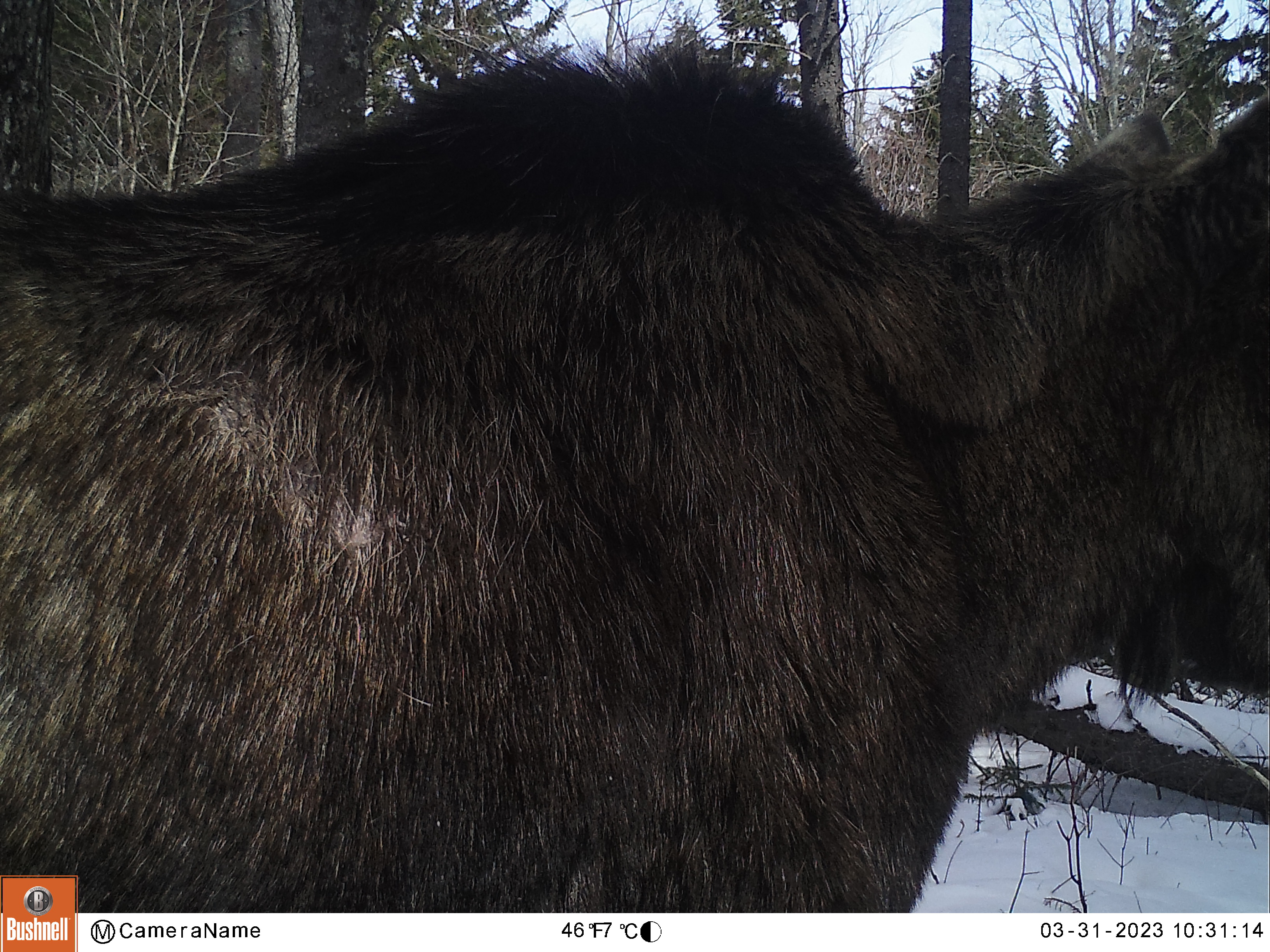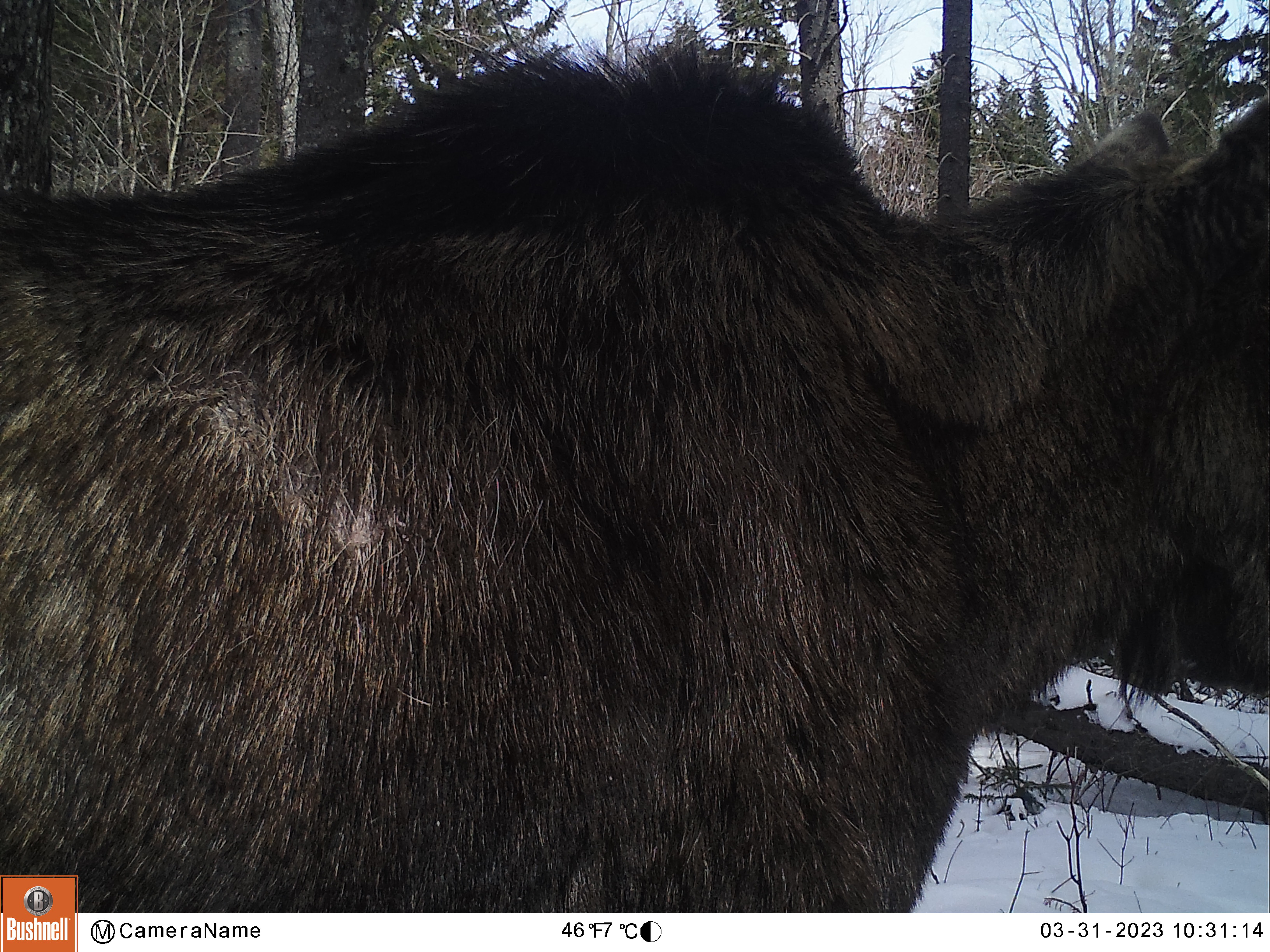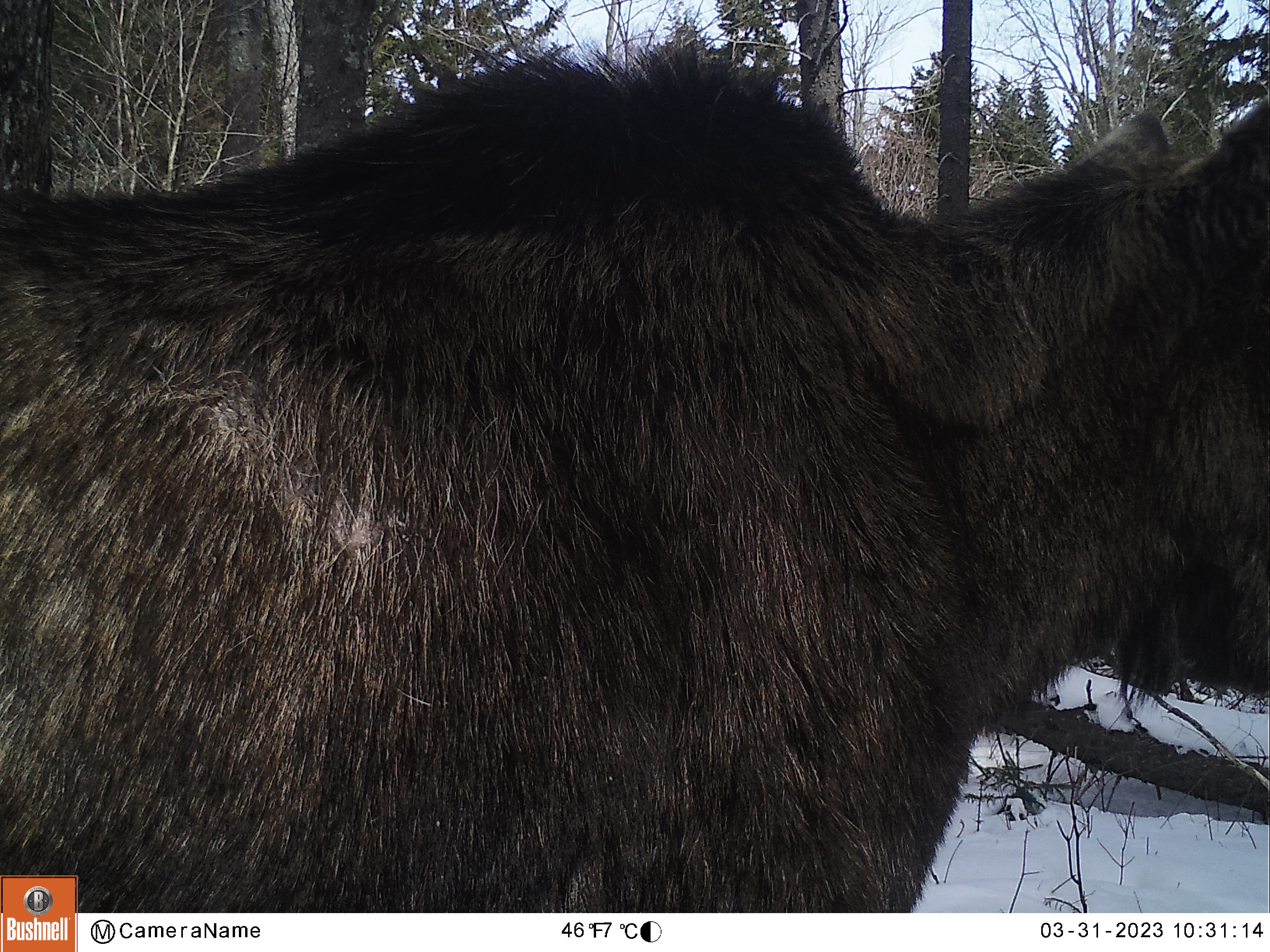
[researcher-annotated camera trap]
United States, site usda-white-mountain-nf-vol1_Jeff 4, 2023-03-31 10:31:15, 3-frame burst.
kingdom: Animalia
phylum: Chordata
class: Mammalia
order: Artiodactyla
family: Cervidae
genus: Alces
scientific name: Alces alces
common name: moose